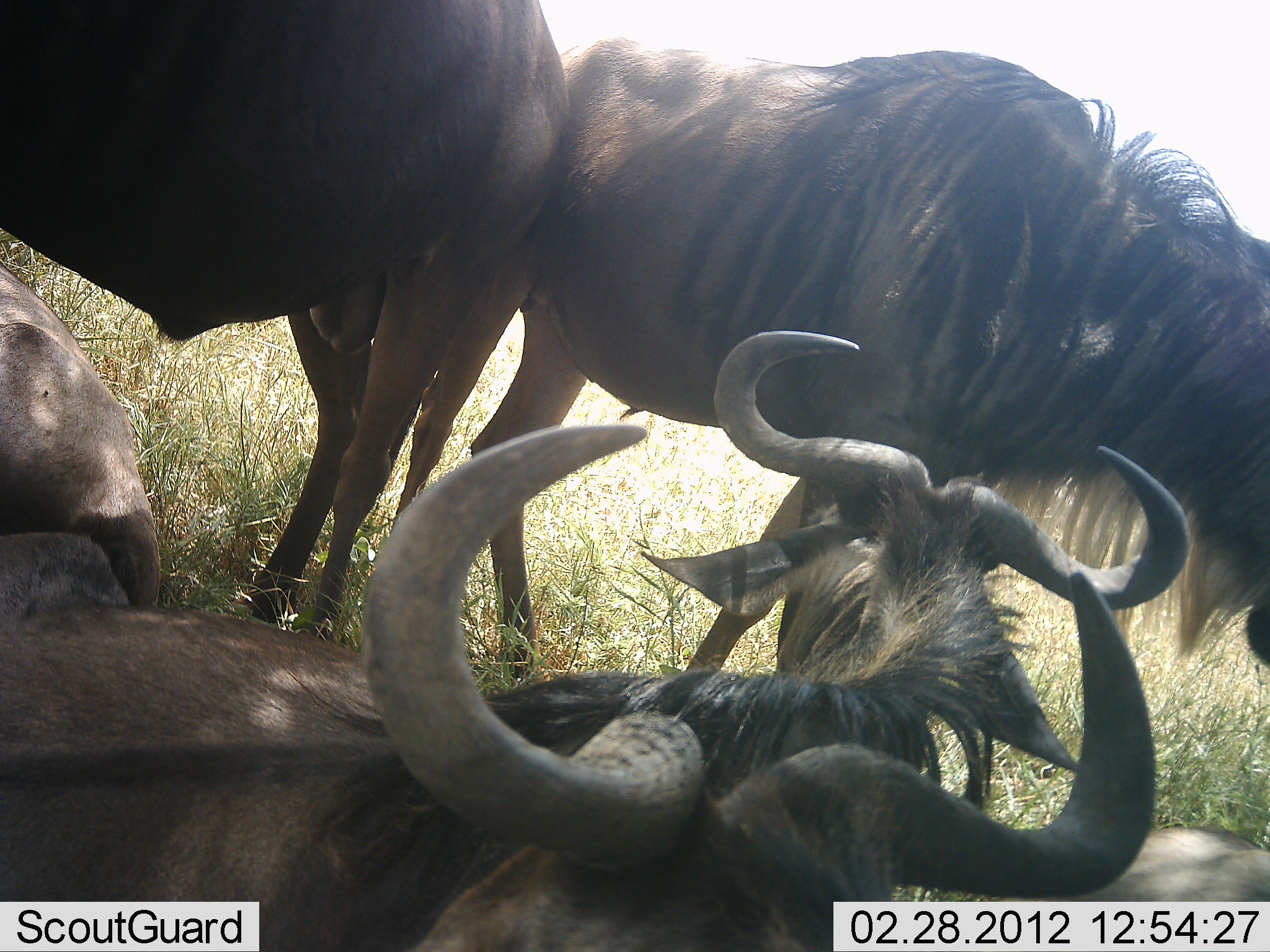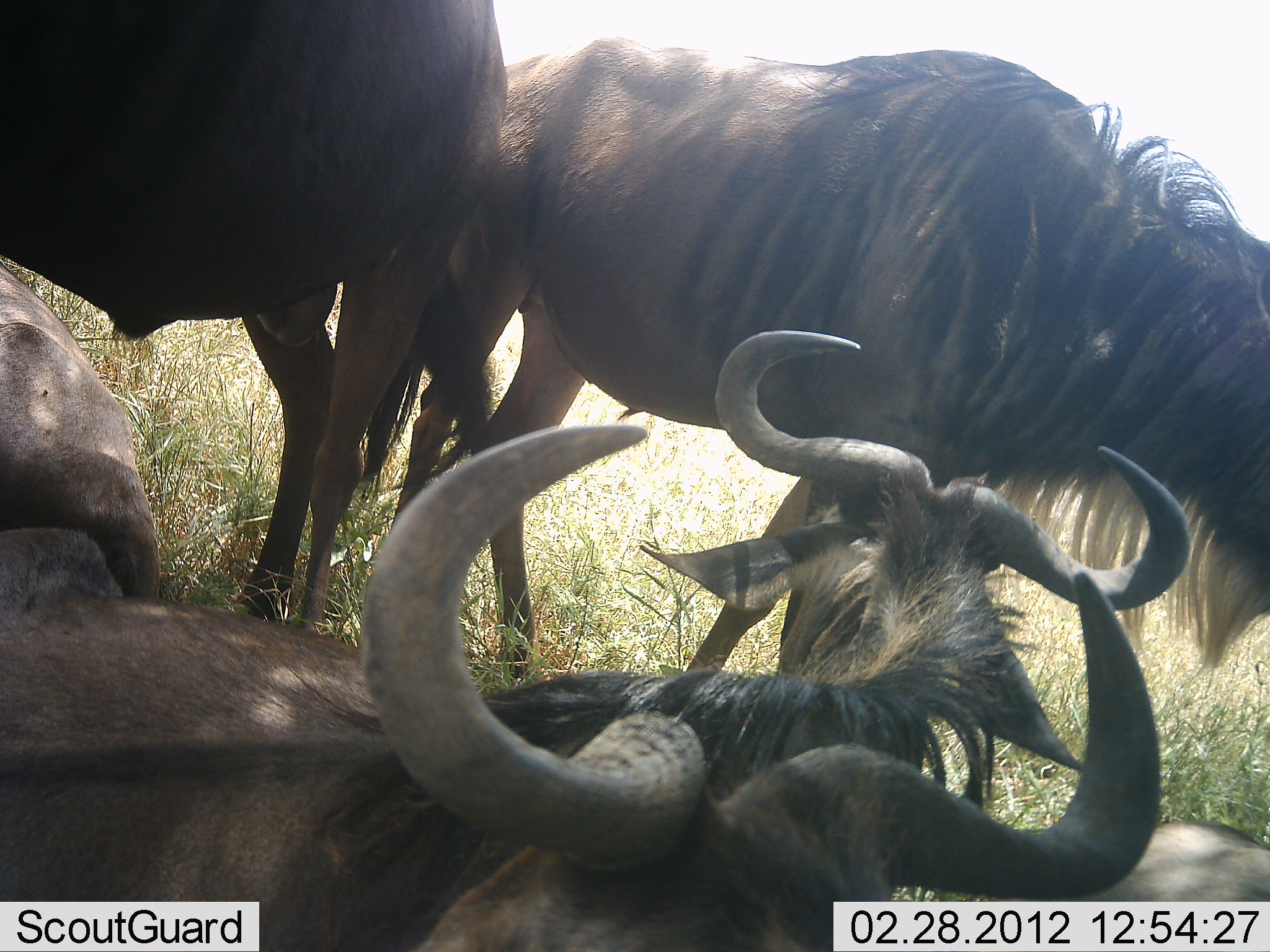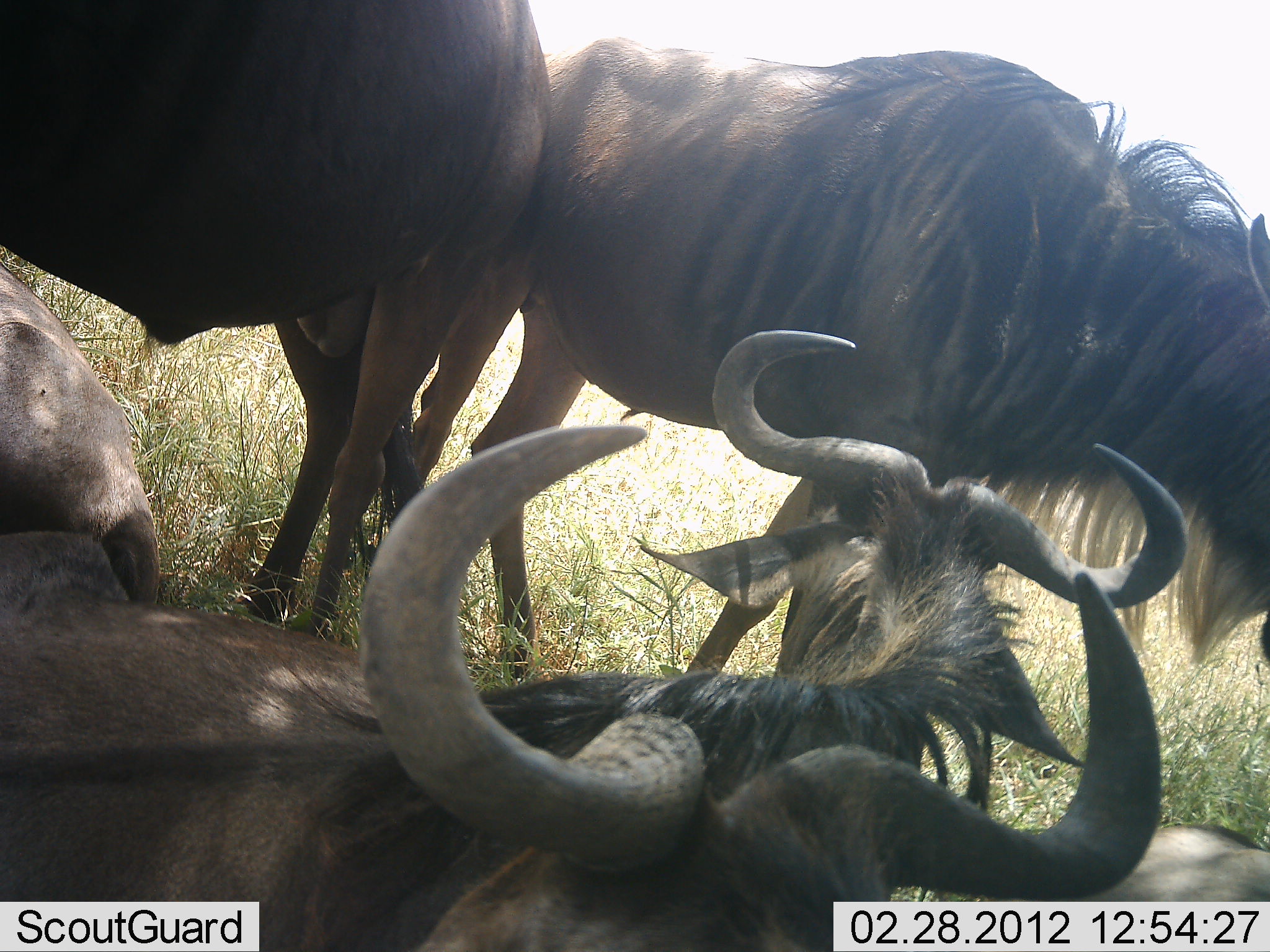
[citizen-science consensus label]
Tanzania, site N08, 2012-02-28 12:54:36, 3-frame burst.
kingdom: Animalia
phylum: Chordata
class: Mammalia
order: Artiodactyla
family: Bovidae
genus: Connochaetes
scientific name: Connochaetes taurinus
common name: blue wildebeest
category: wildebeest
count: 5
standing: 59%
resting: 96%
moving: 4%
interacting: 4%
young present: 0%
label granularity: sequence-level